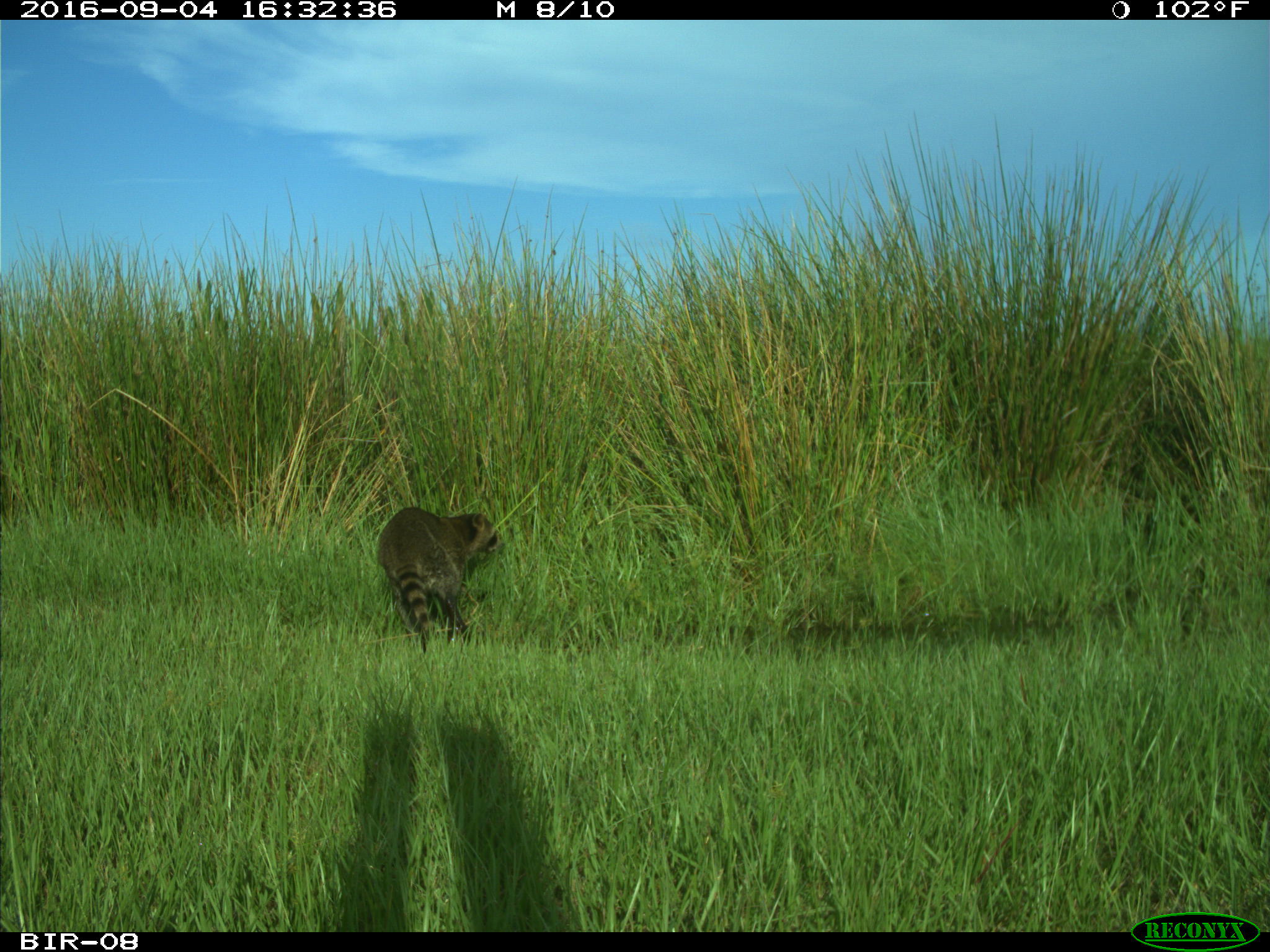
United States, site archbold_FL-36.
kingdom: Animalia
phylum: Chordata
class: Mammalia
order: Carnivora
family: Procyonidae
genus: Procyon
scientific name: Procyon lotor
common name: common raccoon